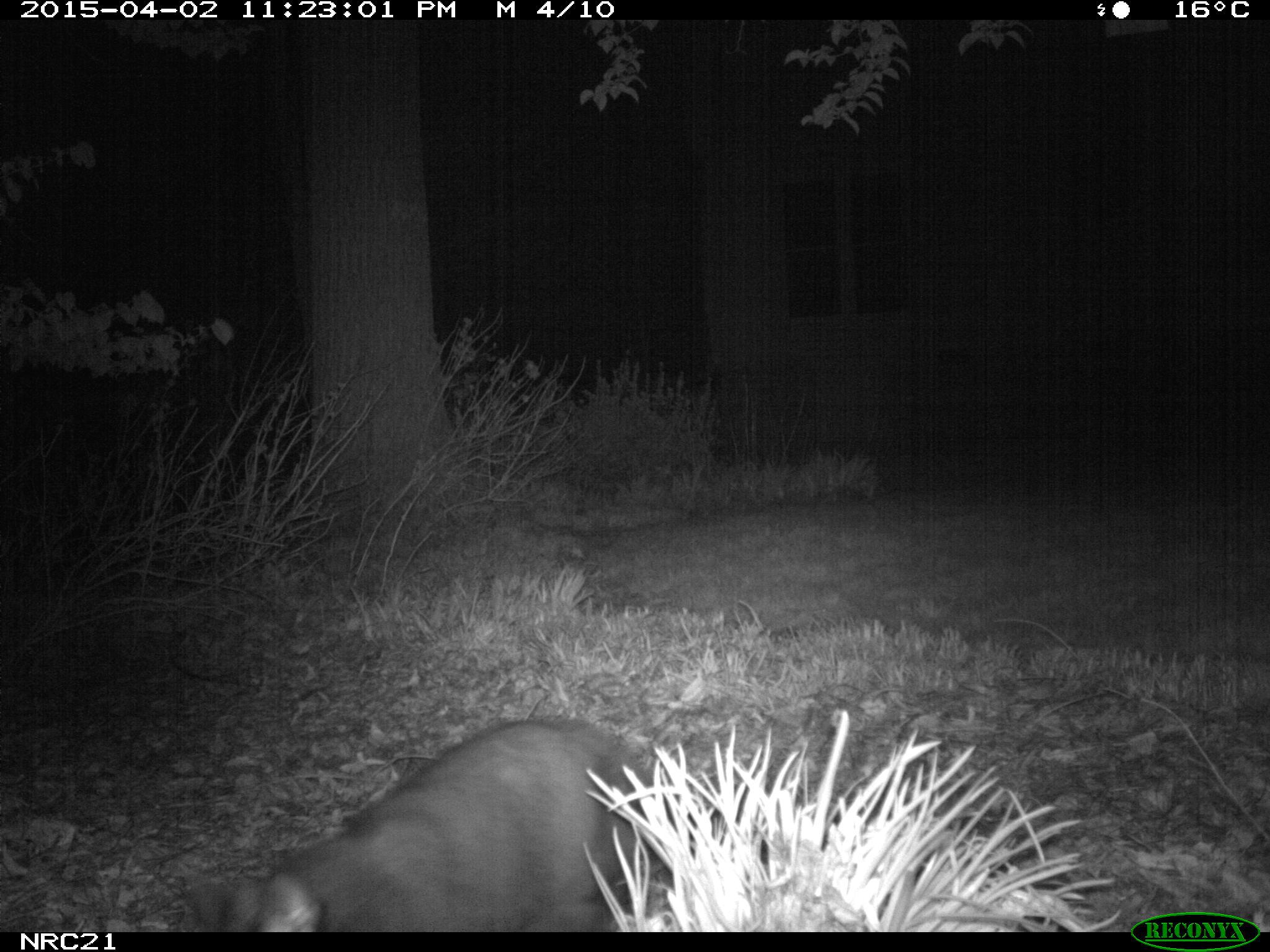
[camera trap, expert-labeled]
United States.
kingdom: Animalia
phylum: Chordata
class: Mammalia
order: Carnivora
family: Felidae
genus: Felis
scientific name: Felis catus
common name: domestic cat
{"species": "Domestic Cat (Felis catus)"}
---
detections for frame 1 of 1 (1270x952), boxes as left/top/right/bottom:
Domestic Cat: 174/676/681/936